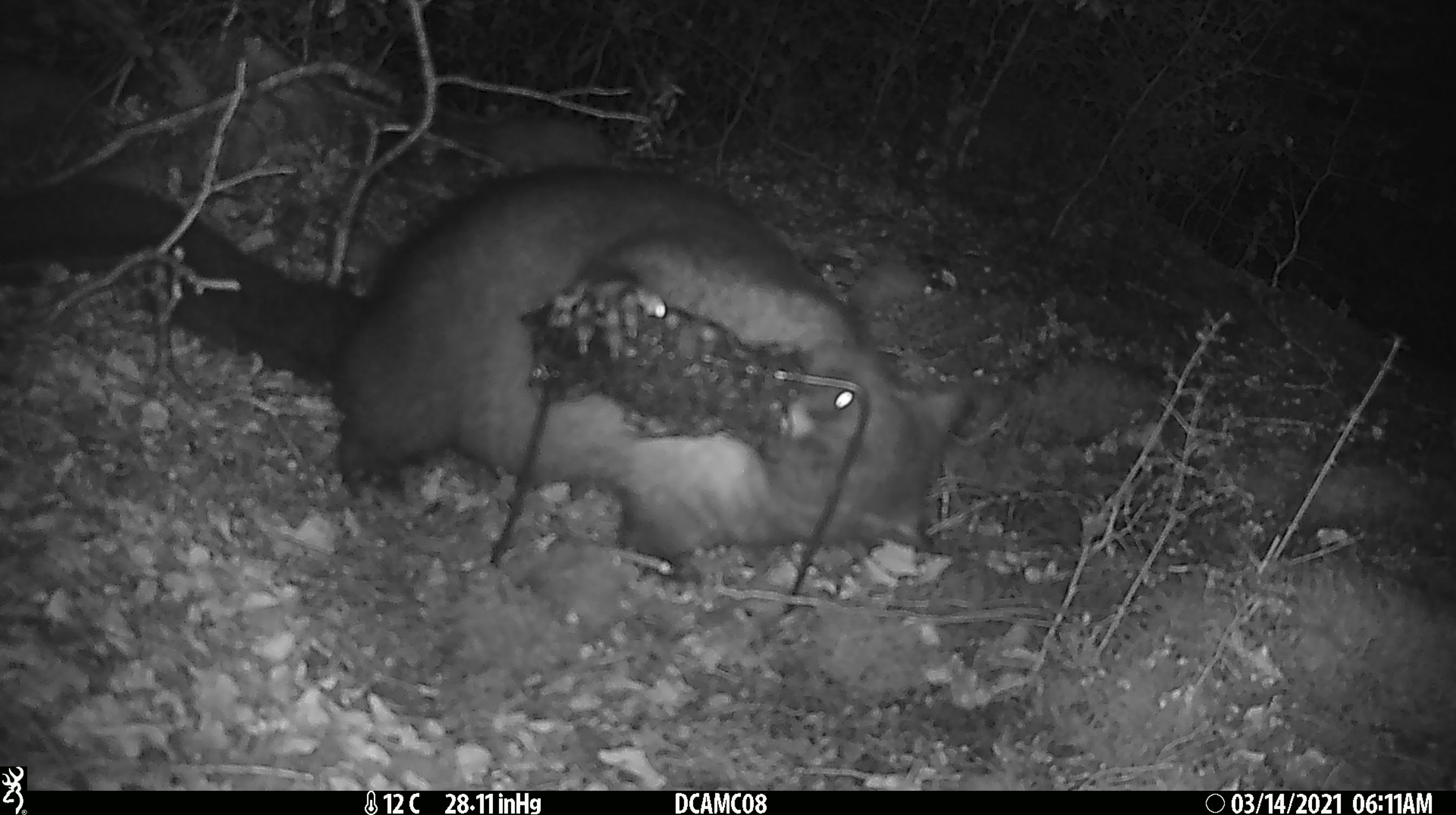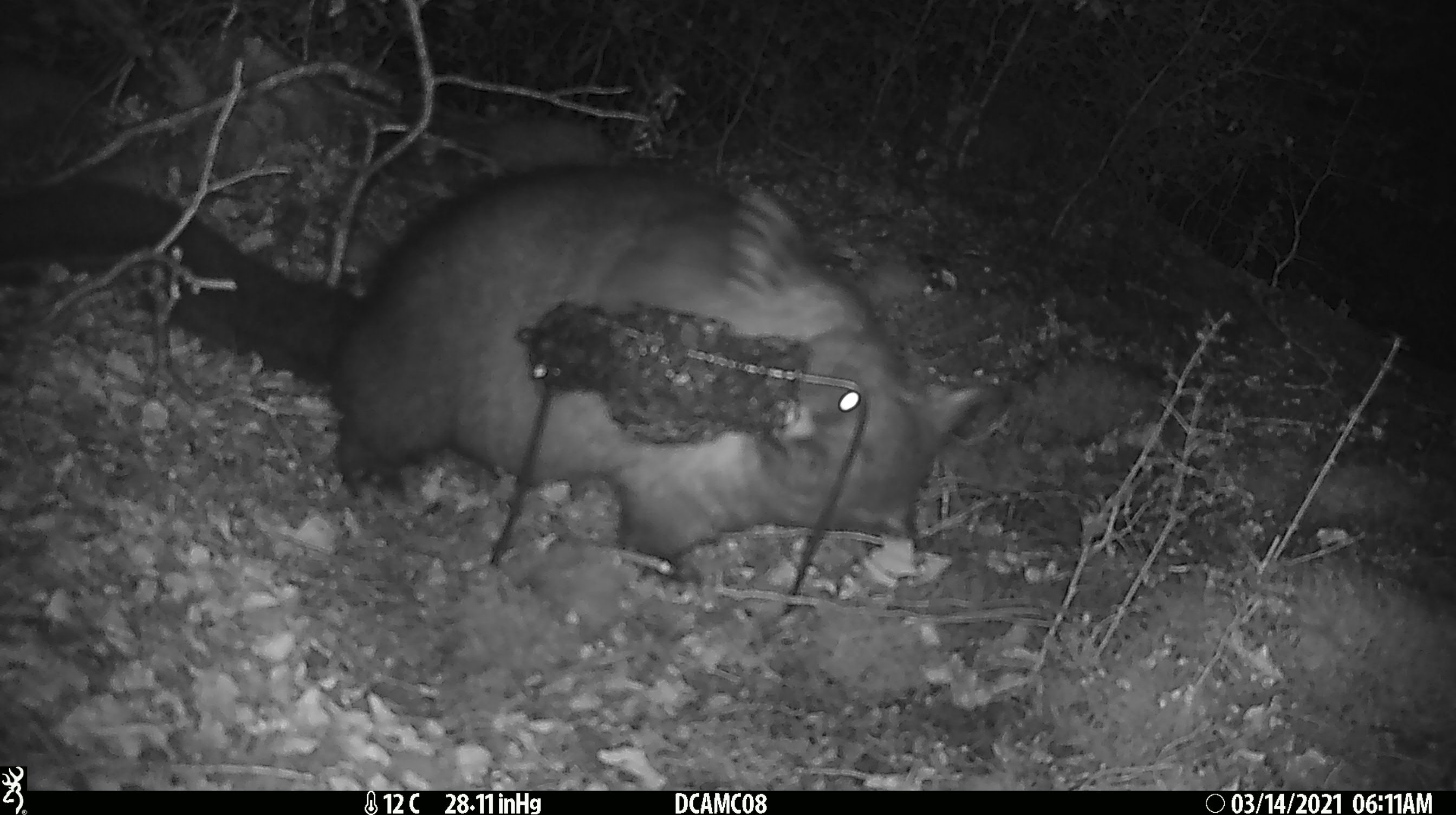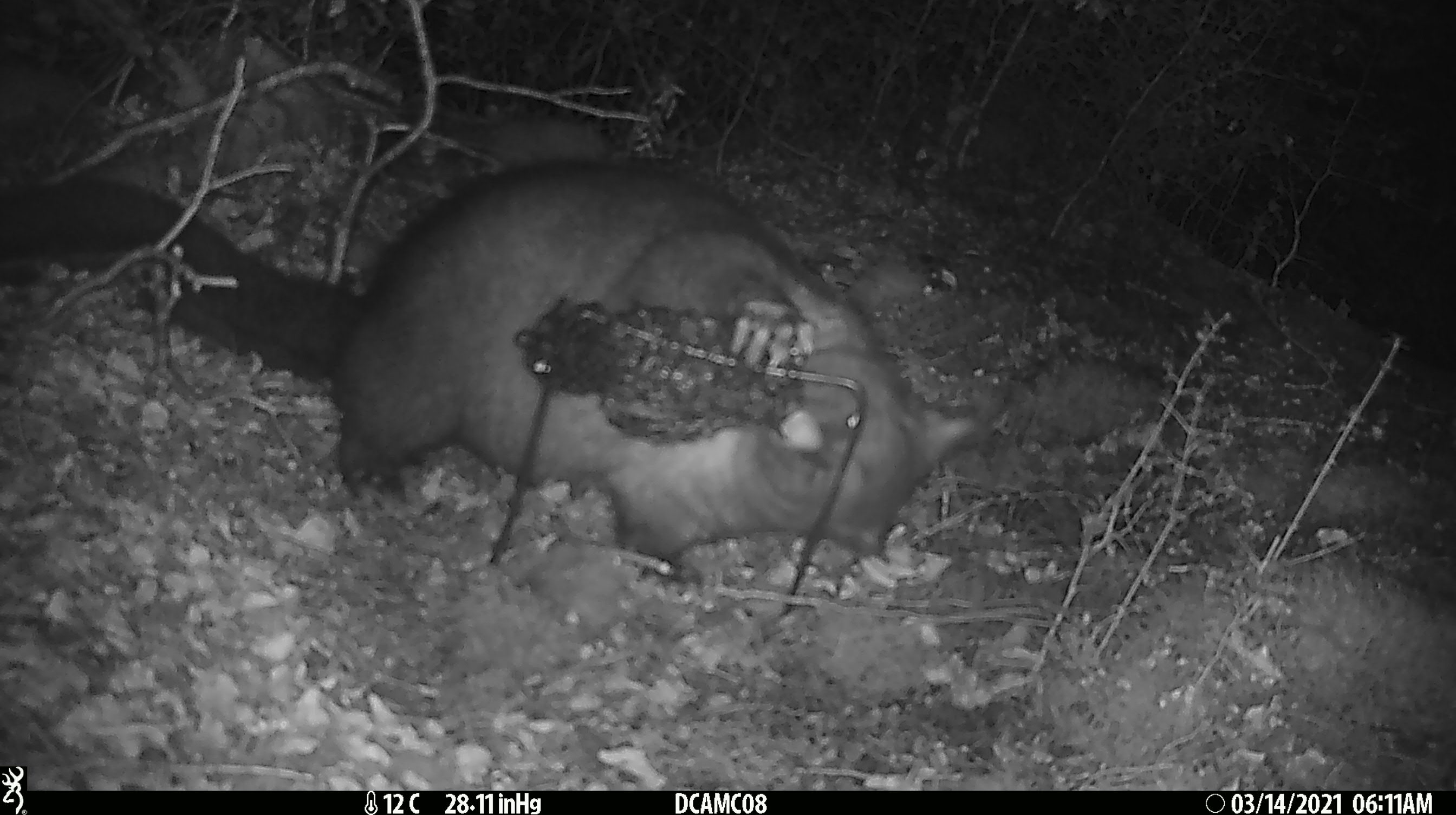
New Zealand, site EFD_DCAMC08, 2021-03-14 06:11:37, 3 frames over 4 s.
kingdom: Animalia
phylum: Chordata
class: Mammalia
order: Diprotodontia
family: Phalangeridae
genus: Trichosurus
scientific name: Trichosurus vulpecula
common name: common brushtail possum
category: possum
Possum (common brushtail possum) (Trichosurus vulpecula).